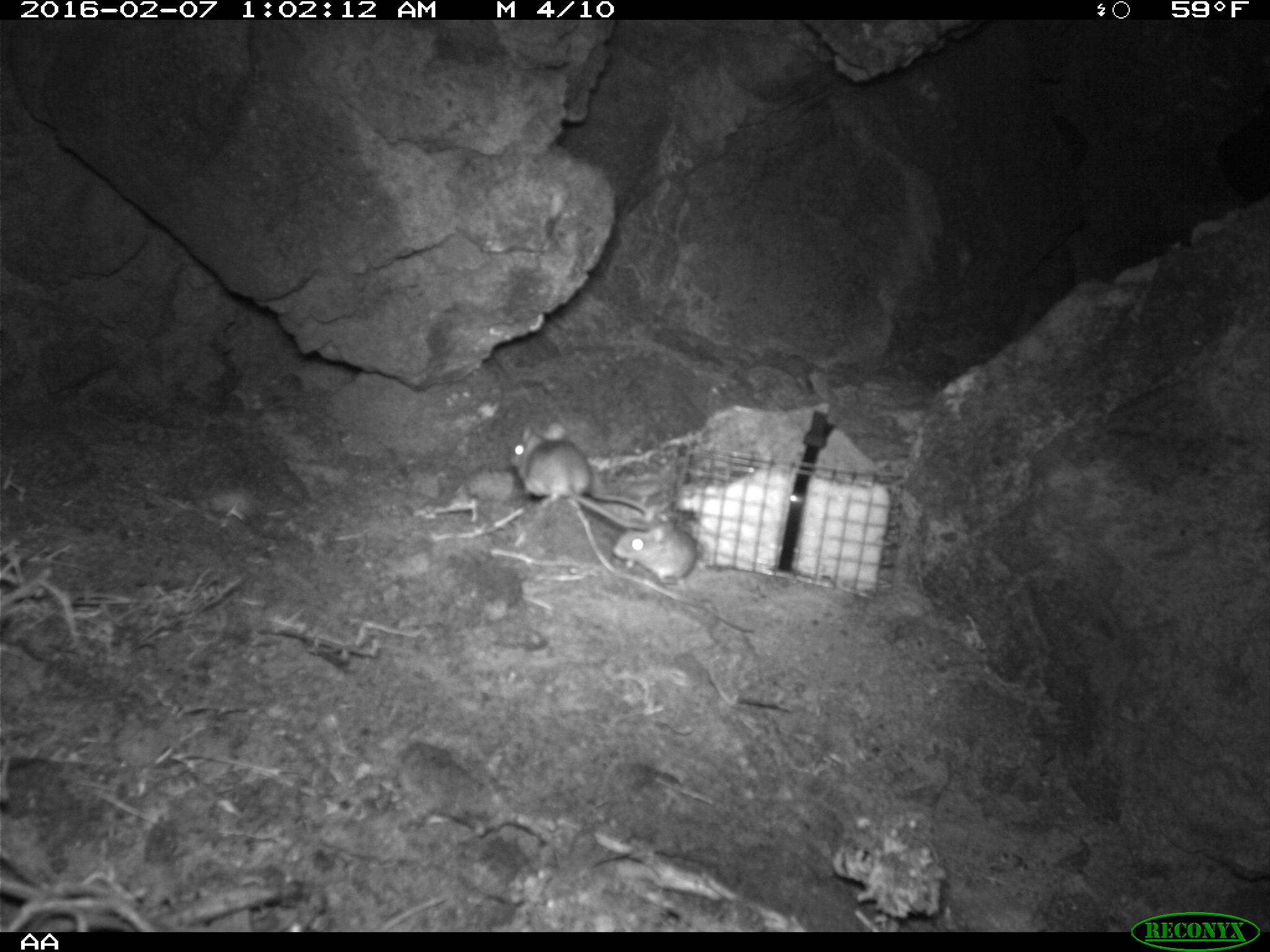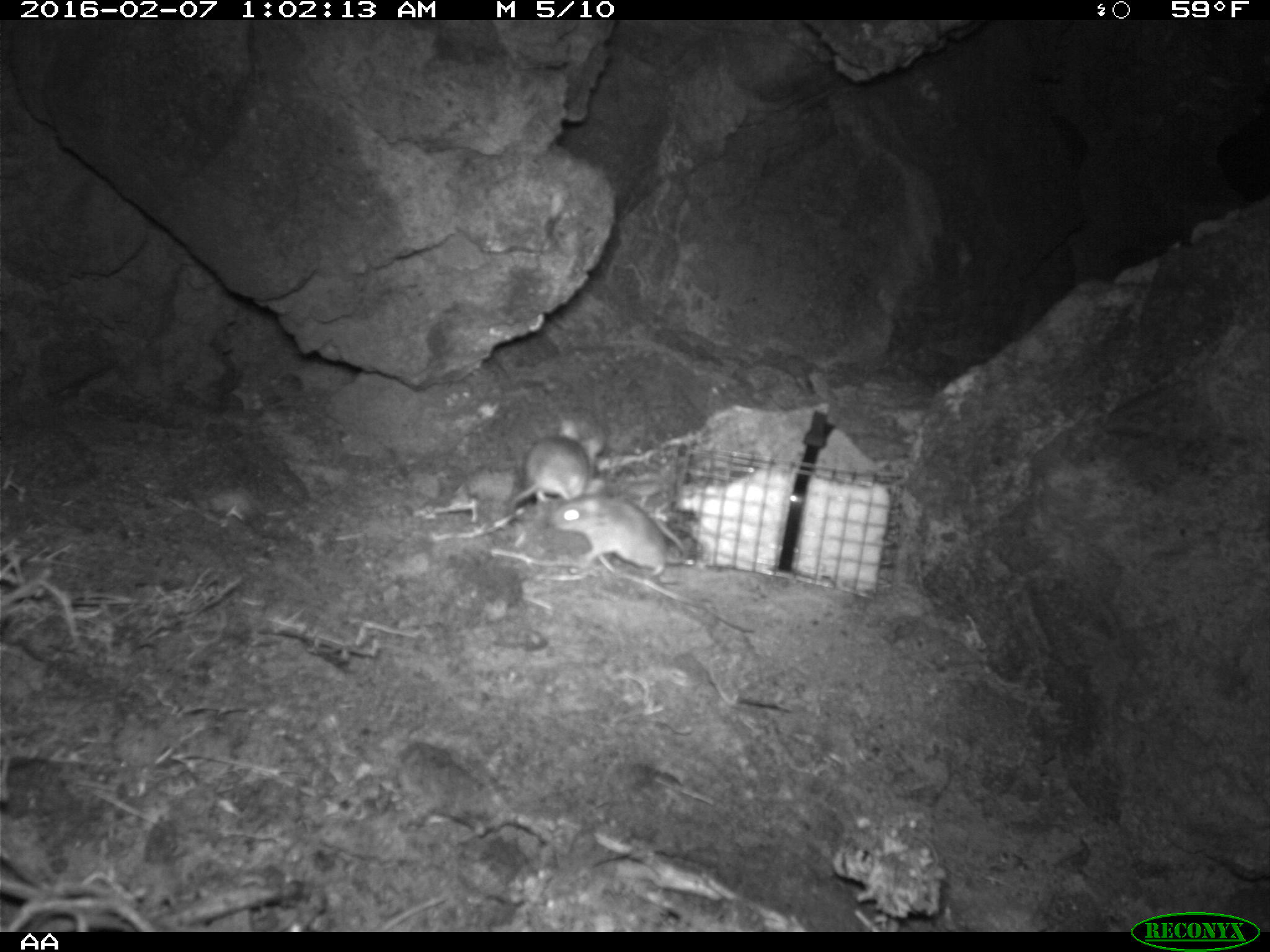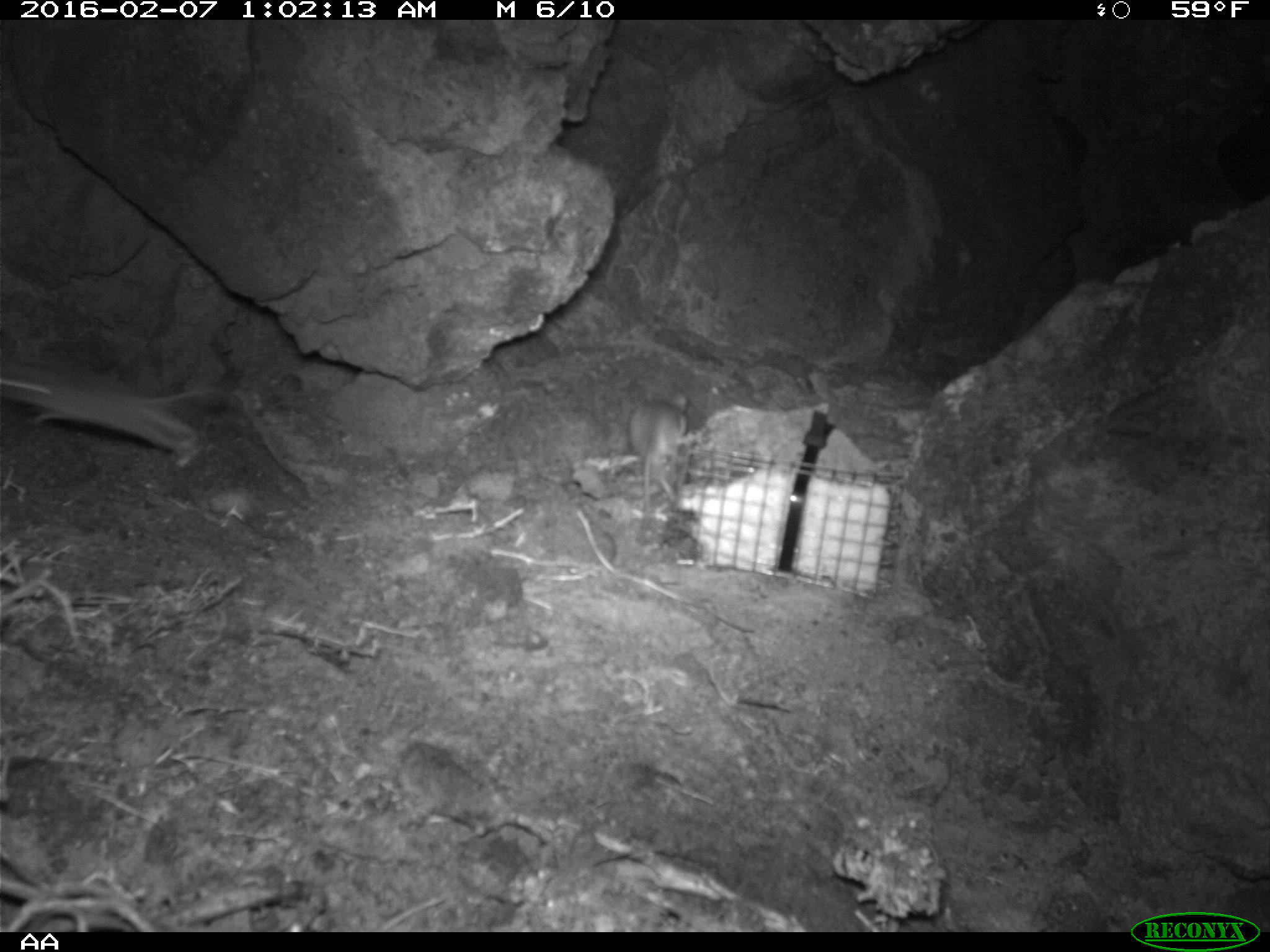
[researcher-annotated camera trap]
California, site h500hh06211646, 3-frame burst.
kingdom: Animalia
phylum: Chordata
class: Mammalia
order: Rodentia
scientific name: Rodentia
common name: rodent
Rodent (Rodentia).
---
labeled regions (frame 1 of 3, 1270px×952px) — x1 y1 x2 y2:
rodent: 507 422 659 522; 608 518 698 586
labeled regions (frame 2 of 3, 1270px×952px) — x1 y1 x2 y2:
rodent: 547 478 688 579; 509 419 603 521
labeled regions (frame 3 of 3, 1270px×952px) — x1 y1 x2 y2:
rodent: 0 358 258 469; 626 382 691 530